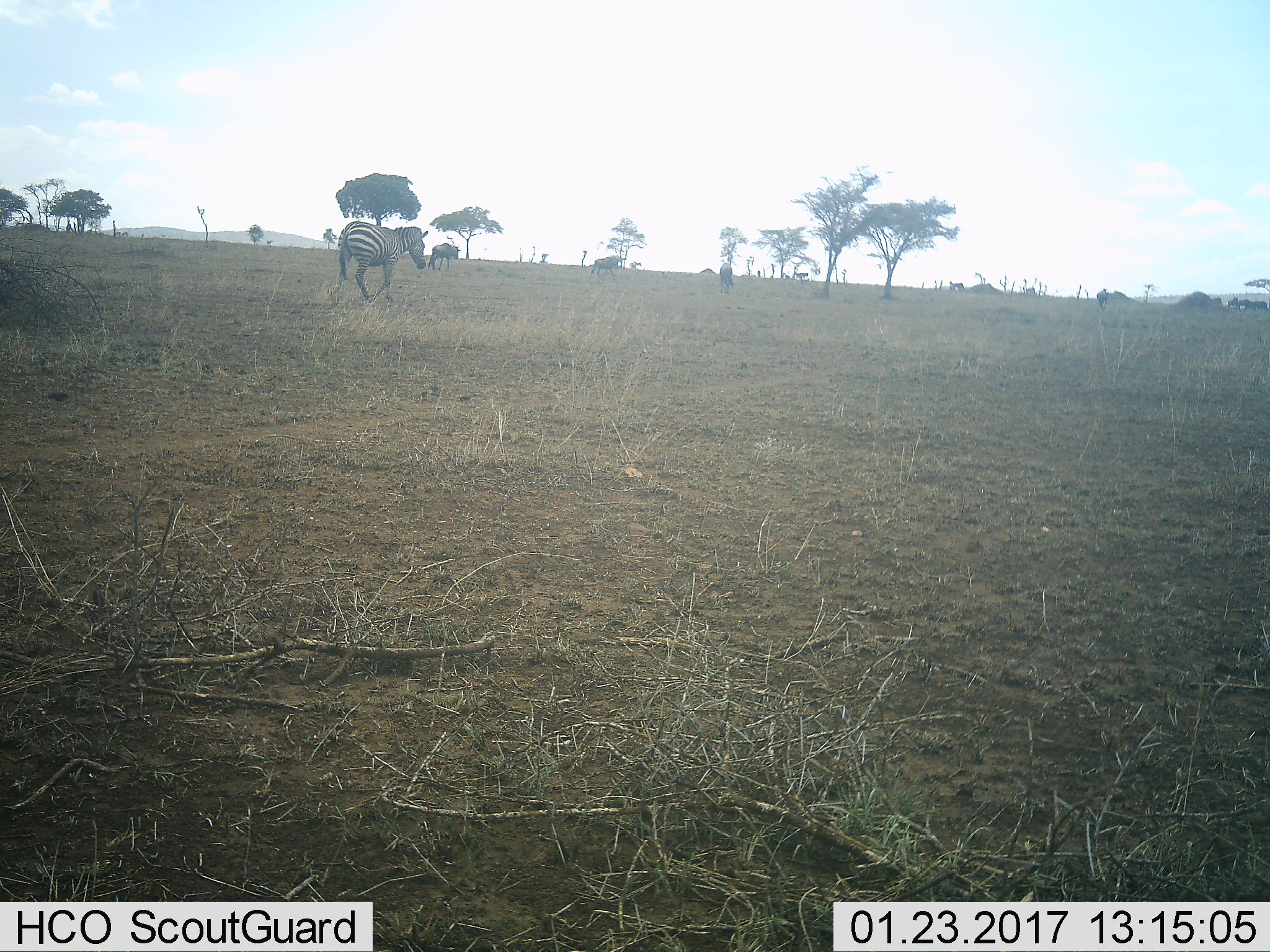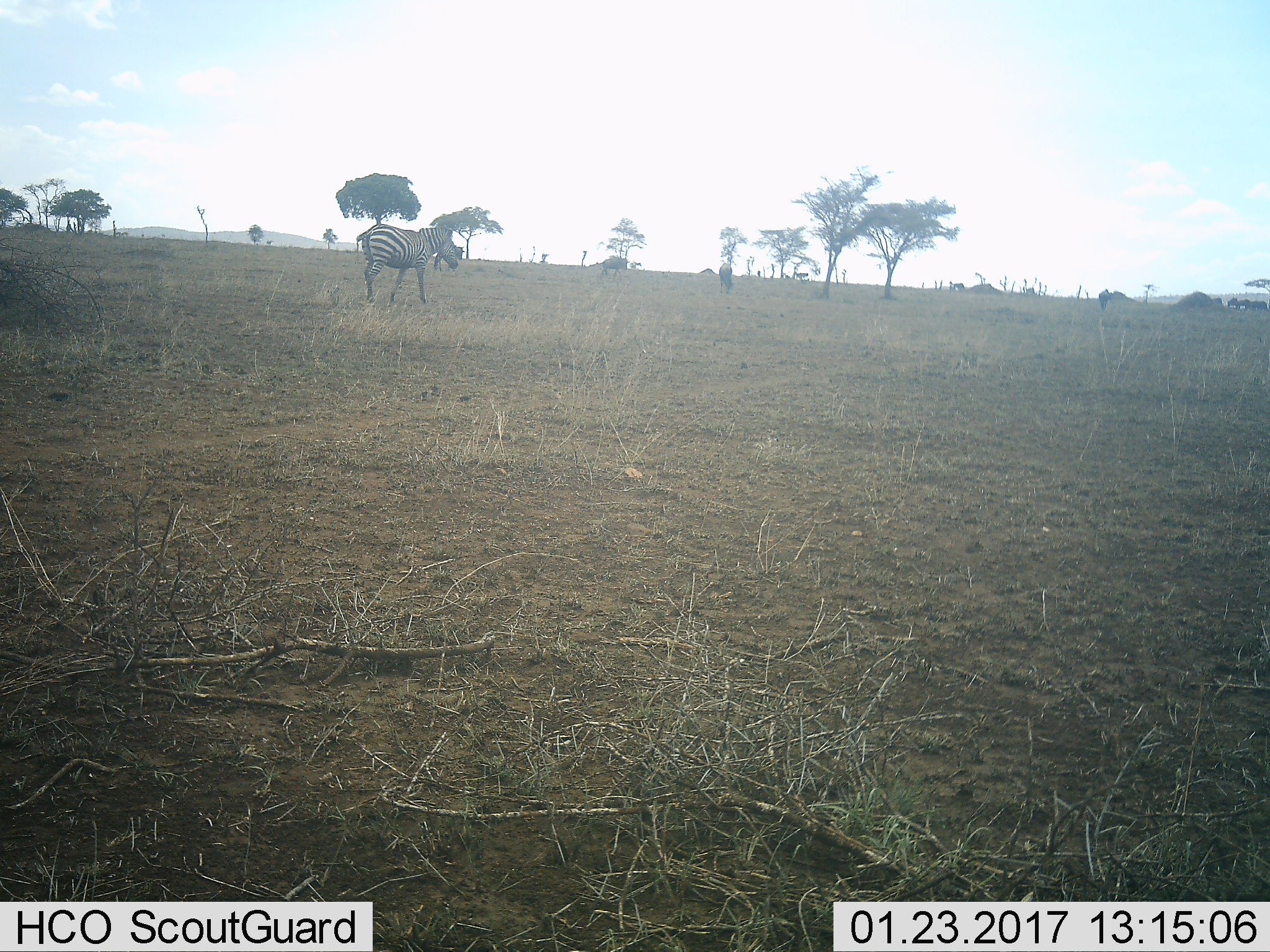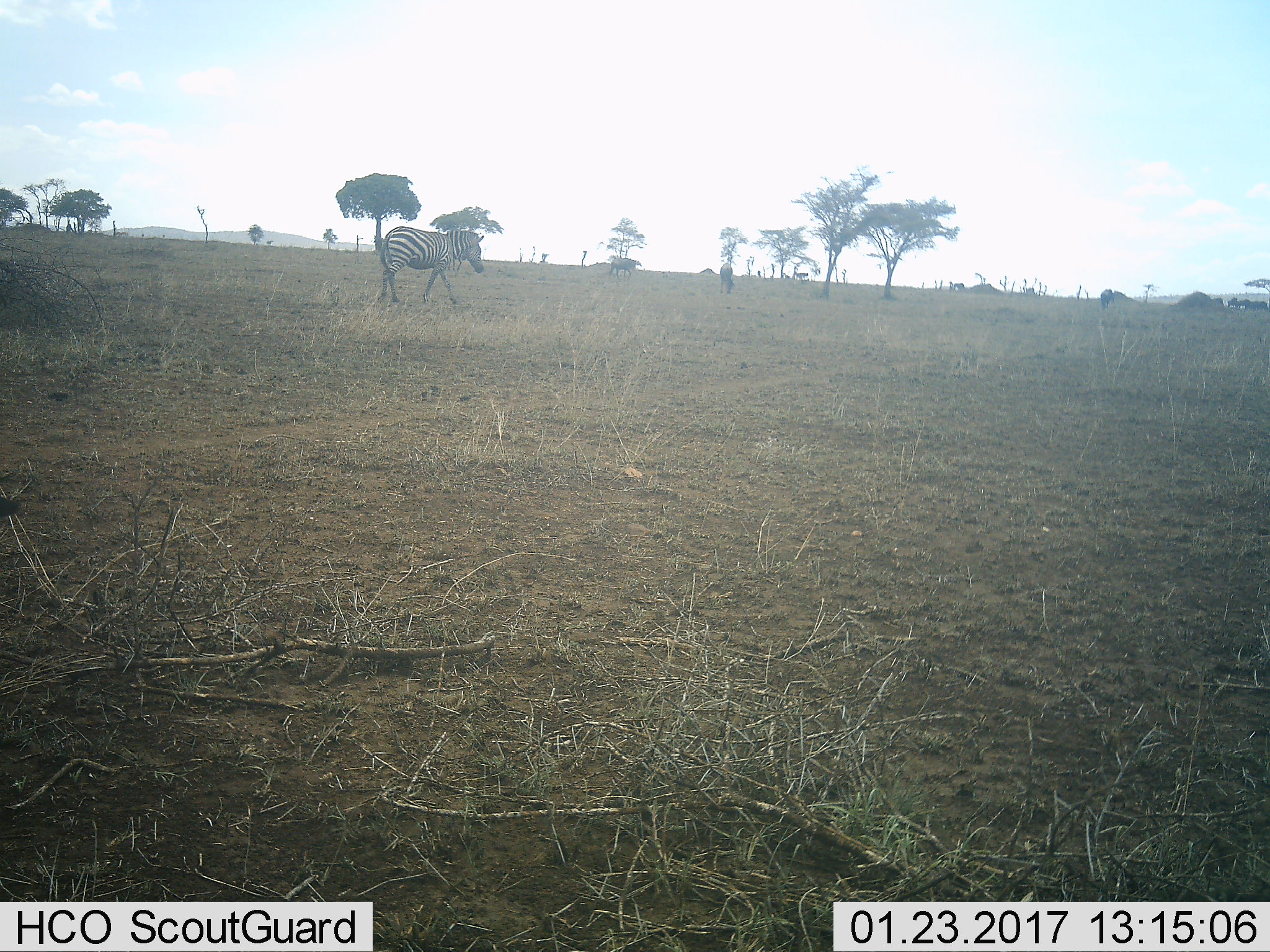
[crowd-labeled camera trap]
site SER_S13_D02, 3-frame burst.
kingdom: Animalia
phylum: Chordata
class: Mammalia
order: Artiodactyla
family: Bovidae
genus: Connochaetes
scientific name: Connochaetes taurinus taurinus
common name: blue wildebeest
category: wildebeestblue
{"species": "wildebeestblue (blue wildebeest) (Connochaetes taurinus taurinus)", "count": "6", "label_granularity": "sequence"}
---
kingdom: Animalia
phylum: Chordata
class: Mammalia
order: Perissodactyla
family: Equidae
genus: Equus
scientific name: Equus quagga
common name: plains zebra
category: zebraplains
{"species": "zebraplains (plains zebra) (Equus quagga)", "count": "1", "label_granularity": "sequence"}